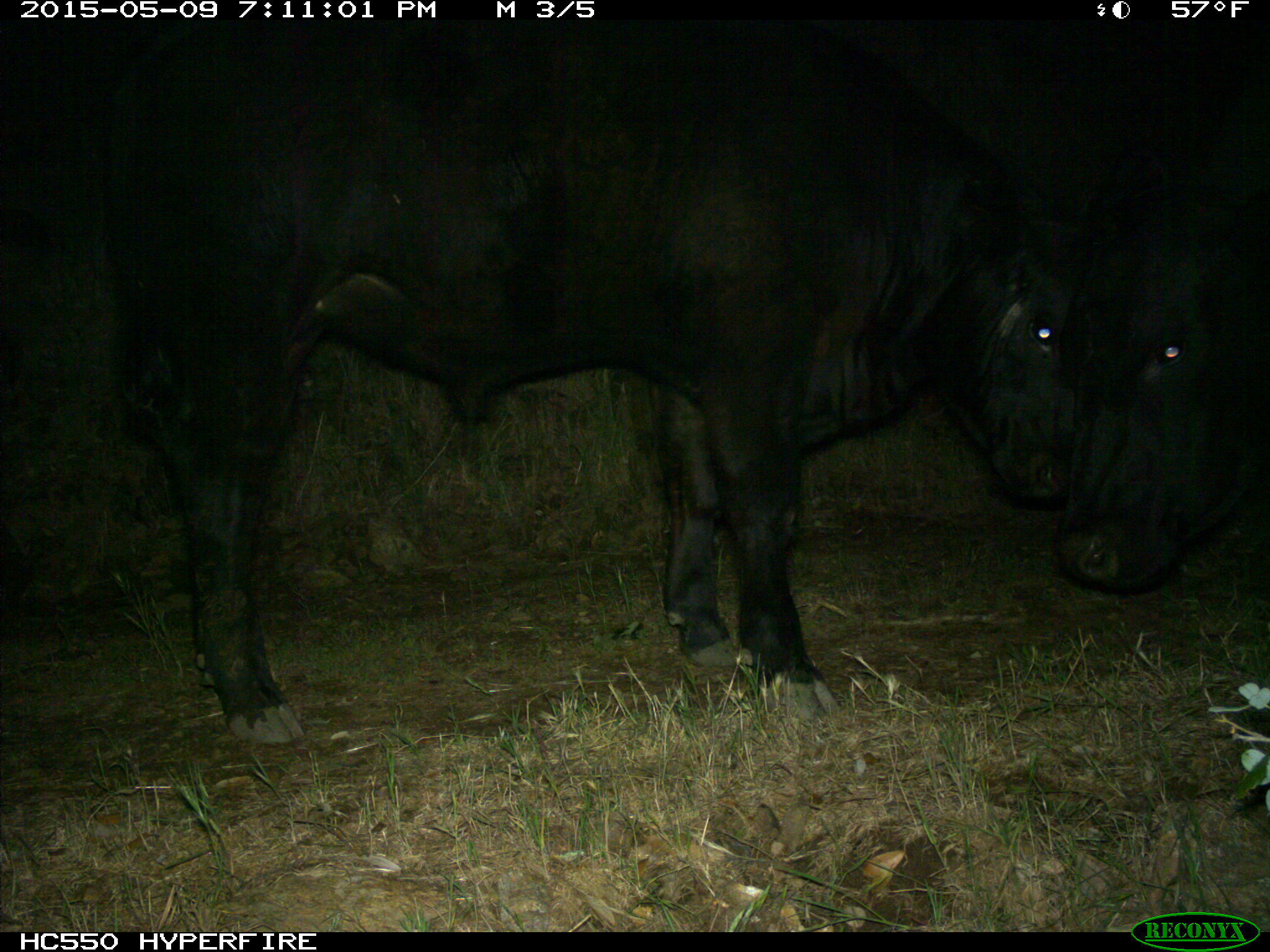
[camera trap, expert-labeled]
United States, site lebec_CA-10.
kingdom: Animalia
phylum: Chordata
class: Mammalia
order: Artiodactyla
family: Bovidae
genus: Bos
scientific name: Bos taurus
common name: domestic cow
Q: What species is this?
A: Bos taurus (domestic cow).